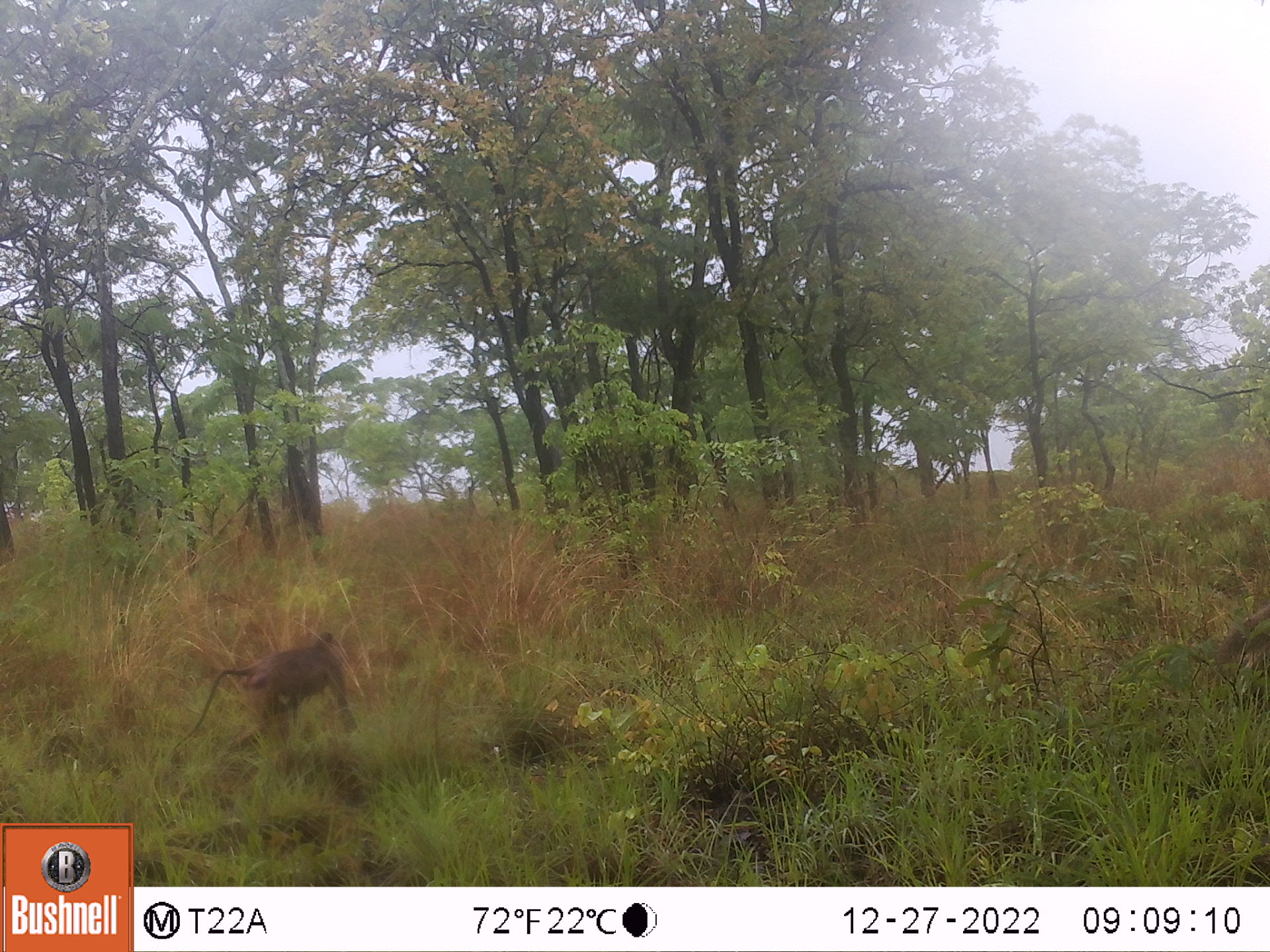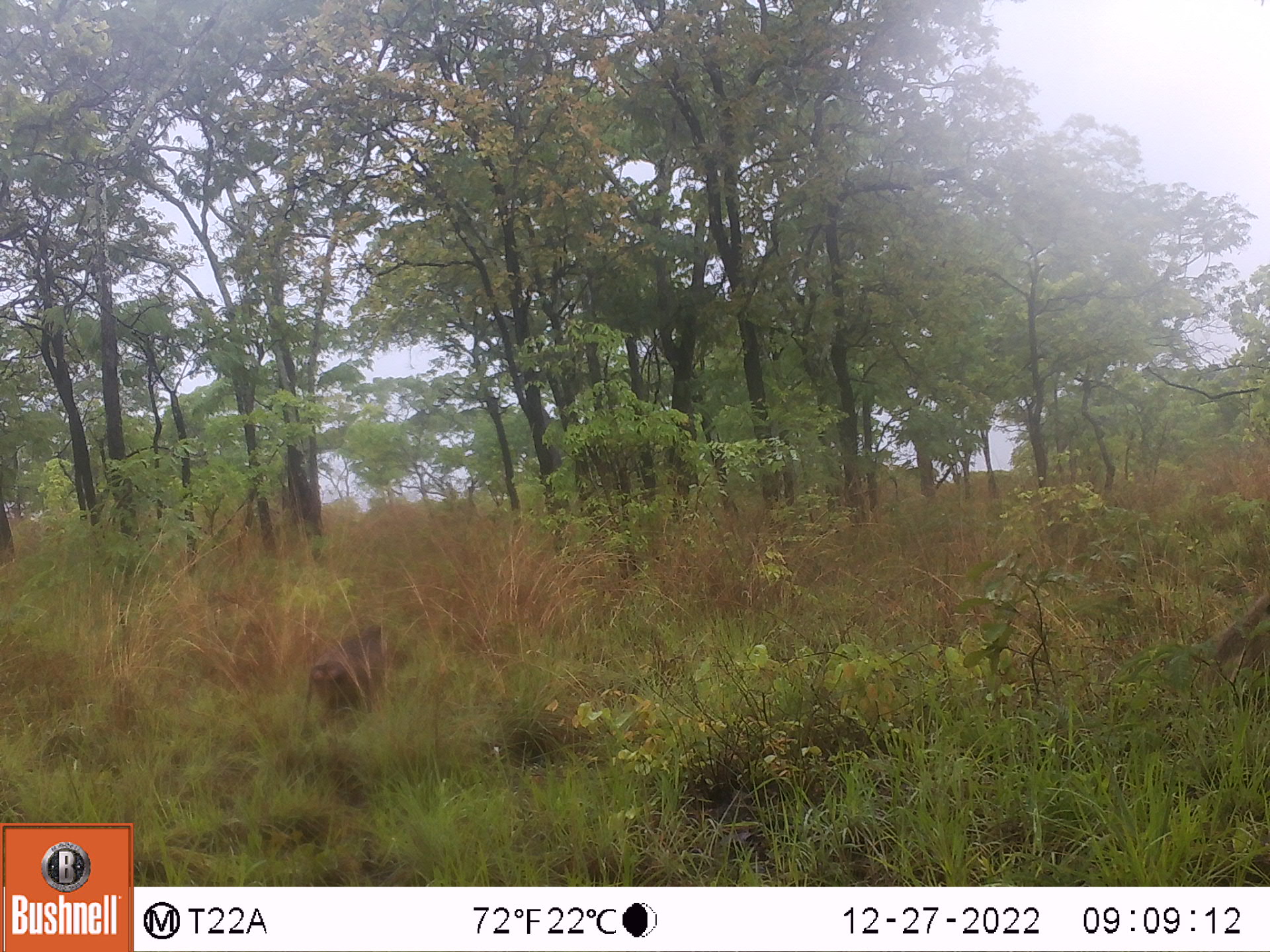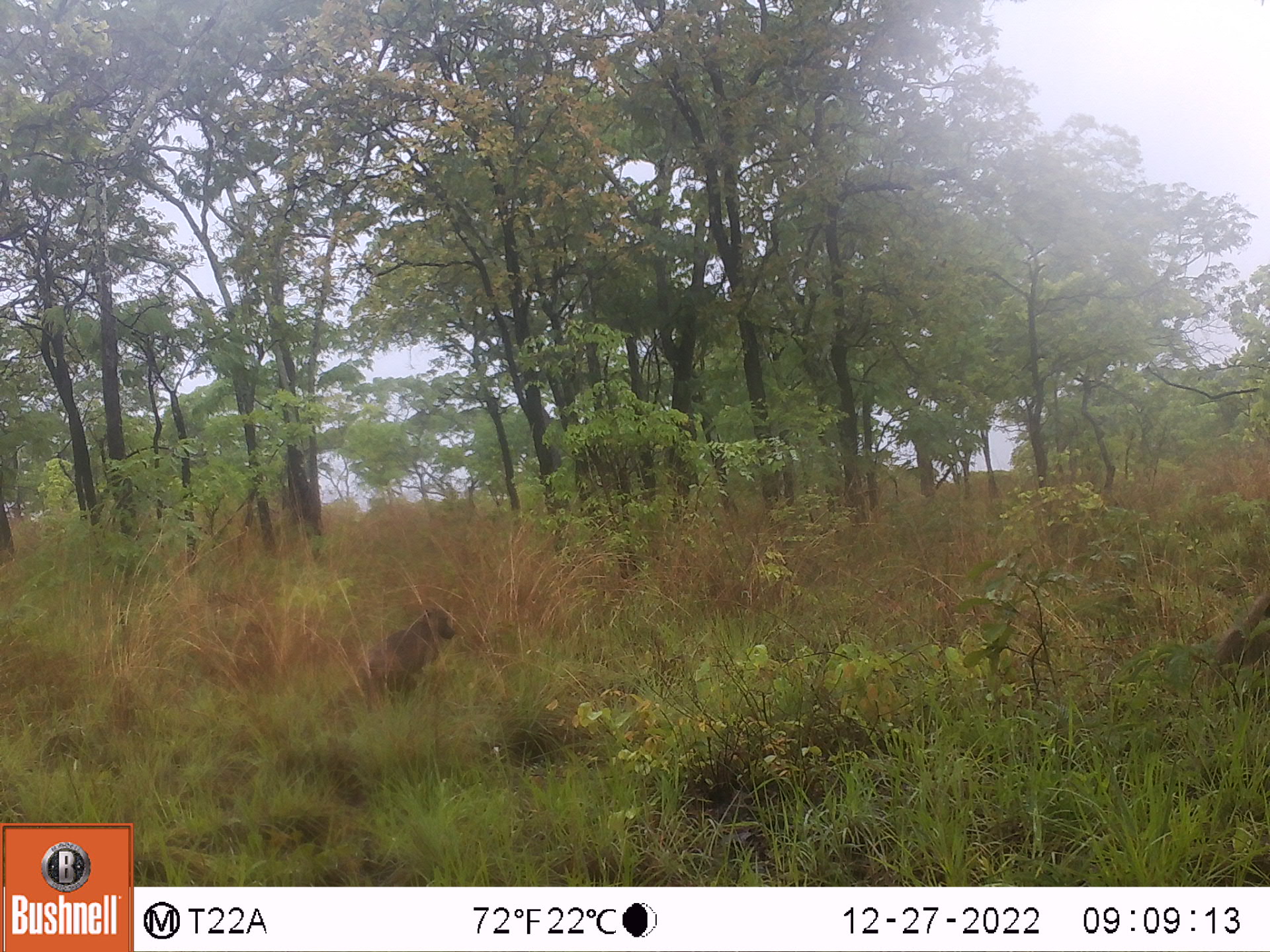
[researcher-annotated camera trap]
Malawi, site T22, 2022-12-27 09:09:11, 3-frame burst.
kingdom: Animalia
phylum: Chordata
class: Mammalia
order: Primates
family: Cercopithecidae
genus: Papio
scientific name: Papio cynocephalus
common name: yellow baboon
Yellow baboon (Papio cynocephalus), count 1.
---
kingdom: Animalia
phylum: Chordata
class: Mammalia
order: Artiodactyla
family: Suidae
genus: Phacochoerus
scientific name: Phacochoerus africanus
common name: common warthog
Common warthog (Phacochoerus africanus), count 1.